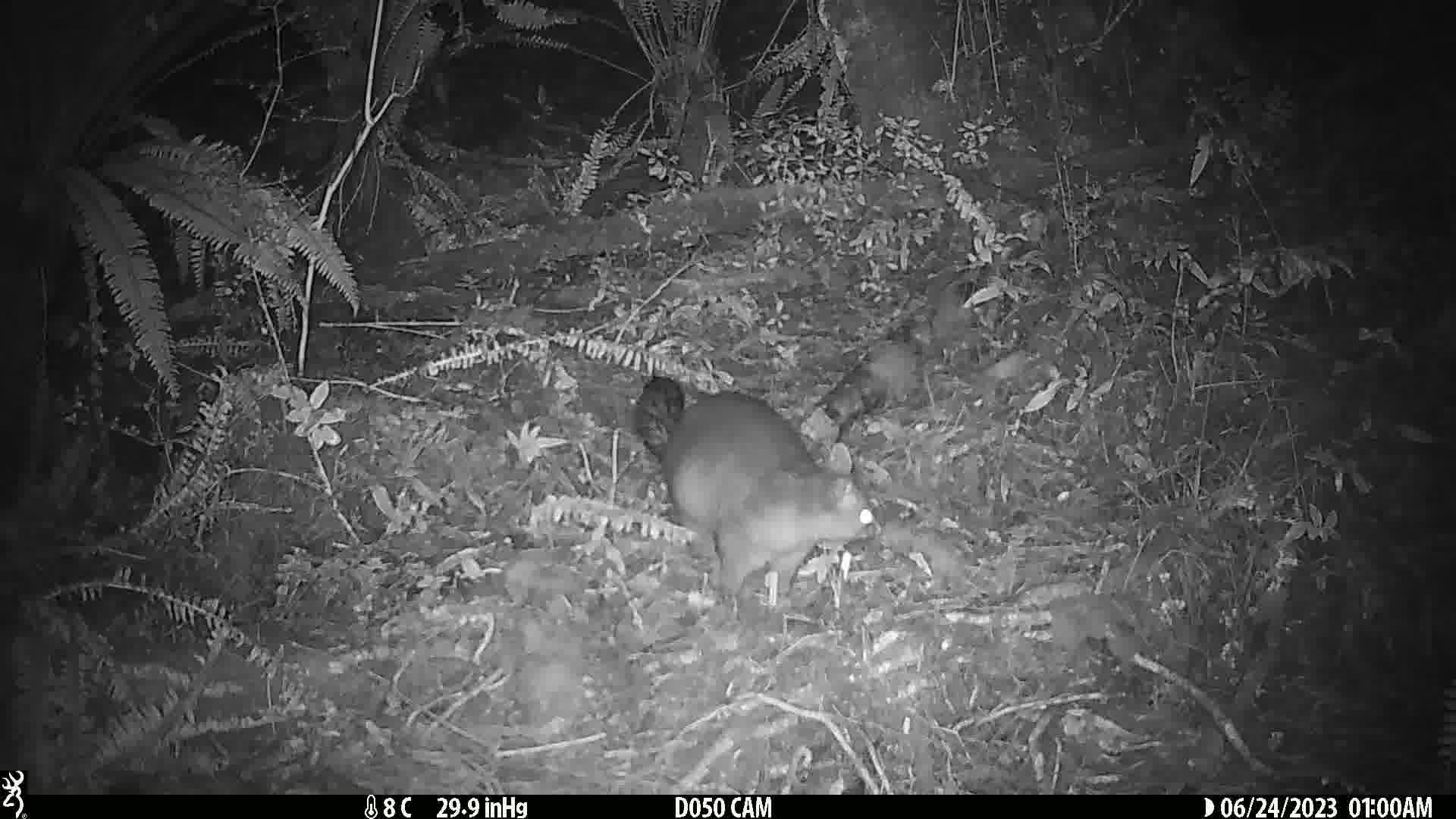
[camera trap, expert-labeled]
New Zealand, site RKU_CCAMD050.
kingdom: Animalia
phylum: Chordata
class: Mammalia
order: Diprotodontia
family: Phalangeridae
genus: Trichosurus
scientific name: Trichosurus vulpecula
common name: common brushtail possum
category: possum